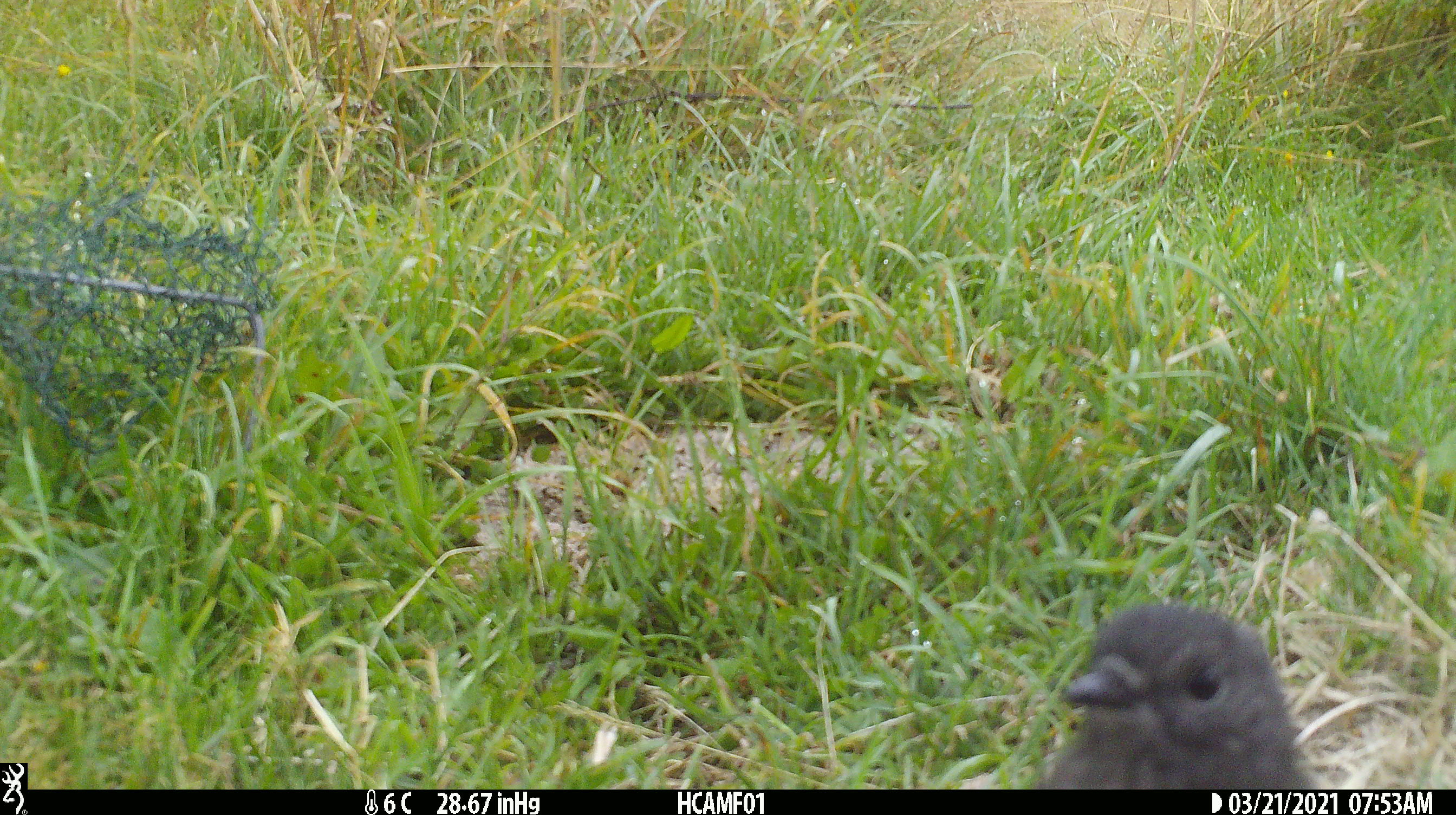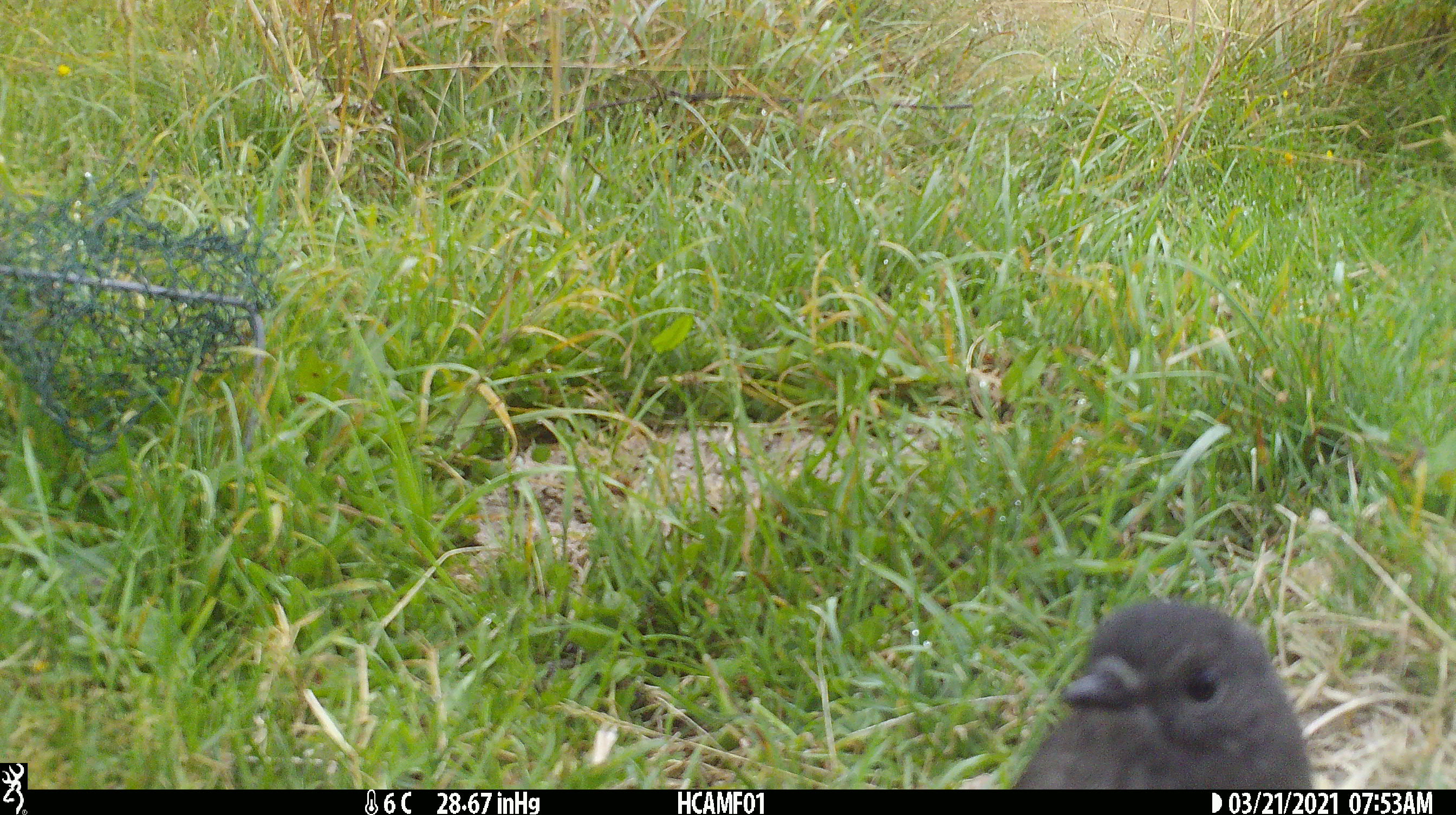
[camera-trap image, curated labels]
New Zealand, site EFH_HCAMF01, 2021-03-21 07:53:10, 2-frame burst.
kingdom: Animalia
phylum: Chordata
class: Aves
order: Passeriformes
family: Petroicidae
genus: Petroica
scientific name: Petroica australis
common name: new zealand robin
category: robin